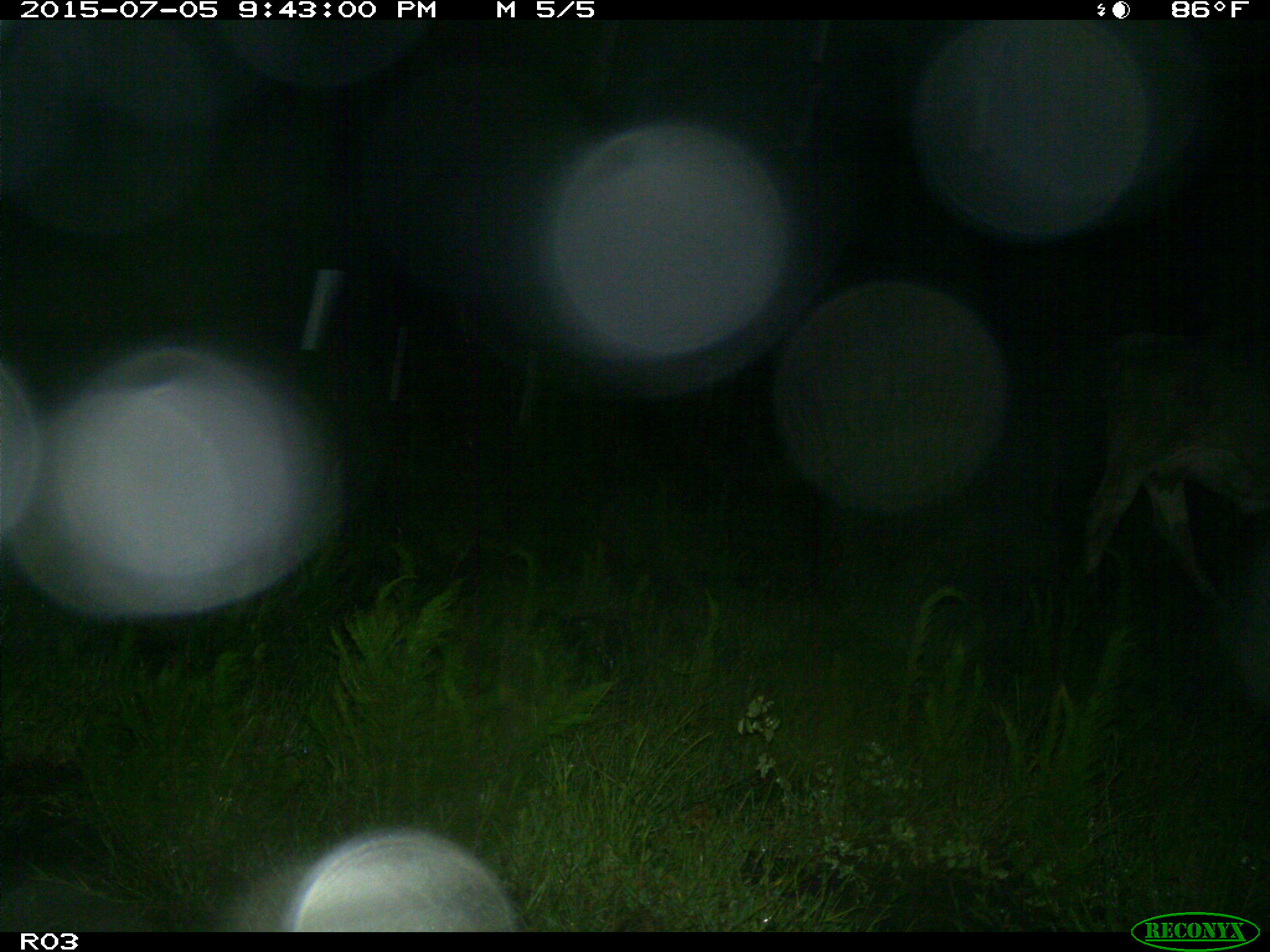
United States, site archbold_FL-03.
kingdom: Animalia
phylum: Chordata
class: Mammalia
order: Artiodactyla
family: Bovidae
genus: Bos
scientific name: Bos taurus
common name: domestic cow